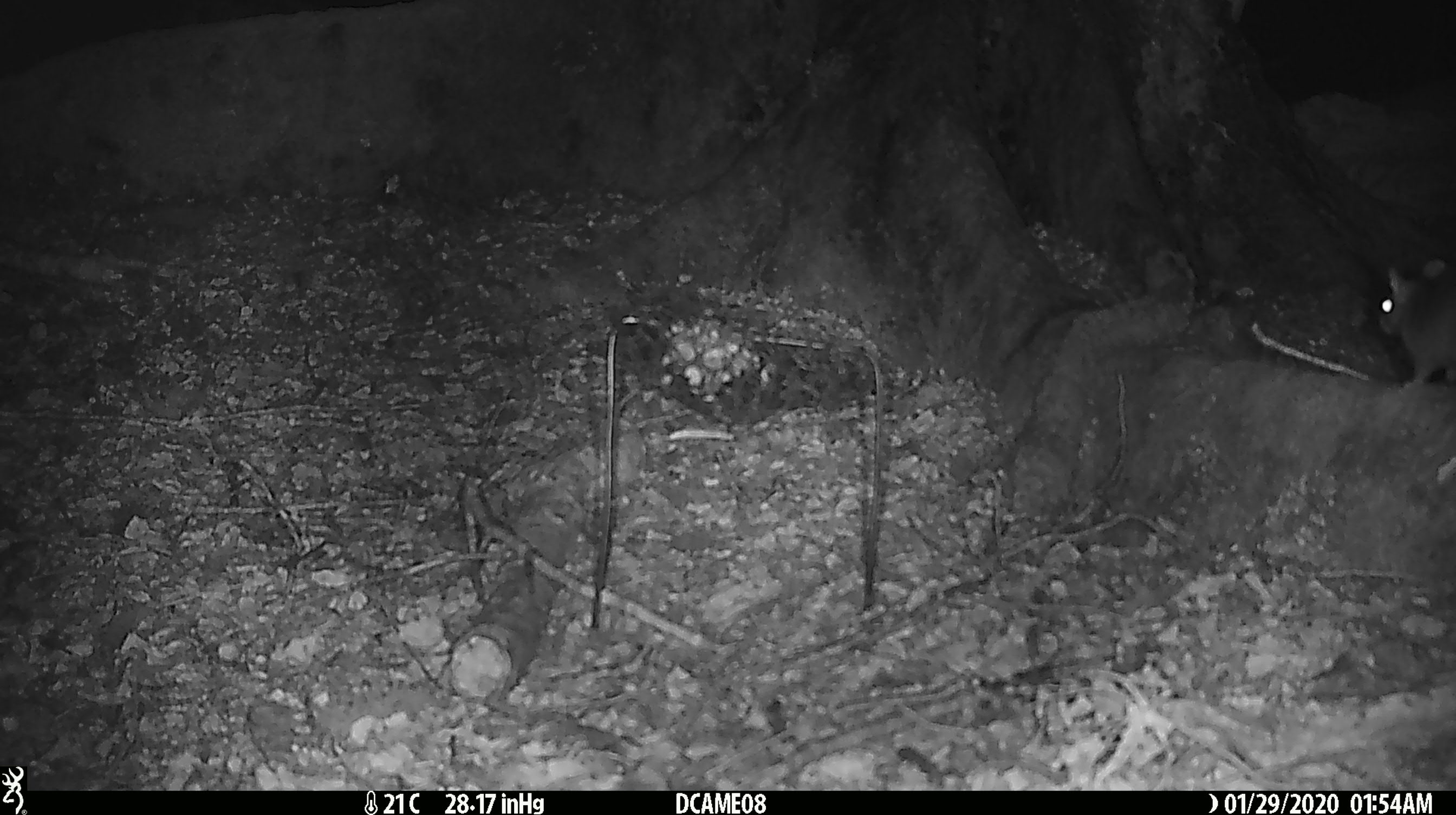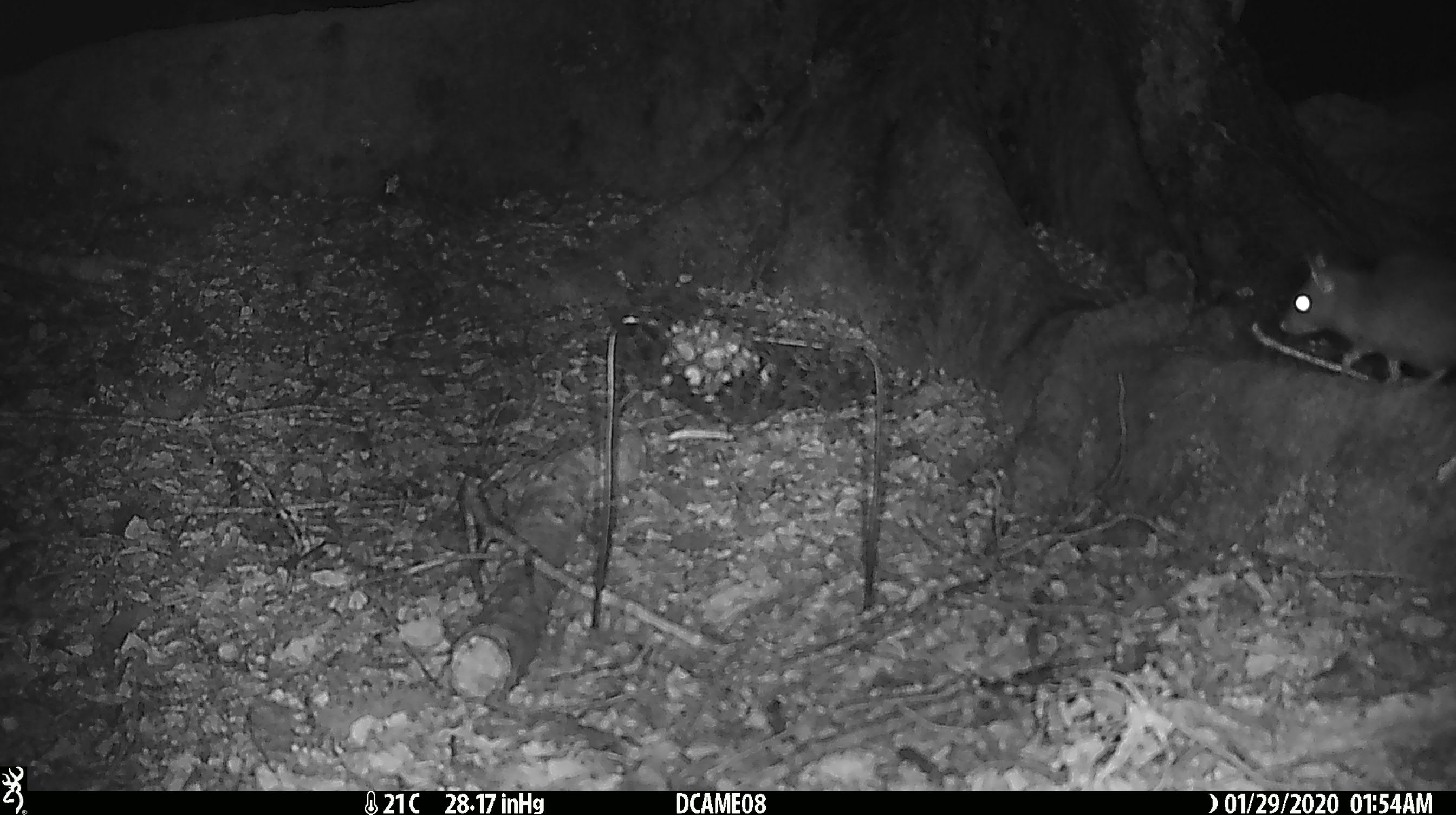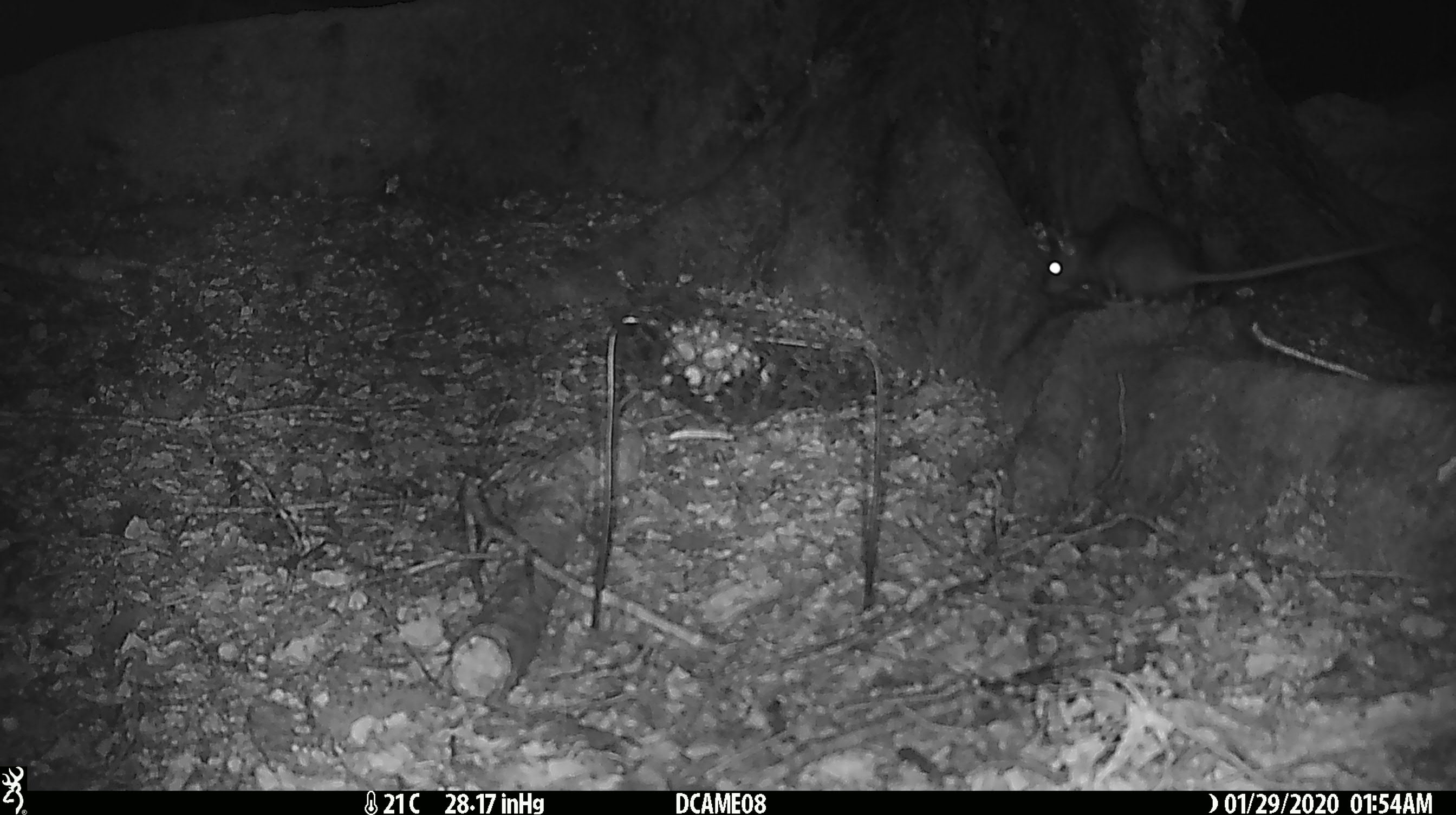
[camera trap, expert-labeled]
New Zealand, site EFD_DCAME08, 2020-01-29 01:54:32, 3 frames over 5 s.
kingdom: Animalia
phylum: Chordata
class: Mammalia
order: Rodentia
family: Muridae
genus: Rattus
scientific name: Rattus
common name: rat